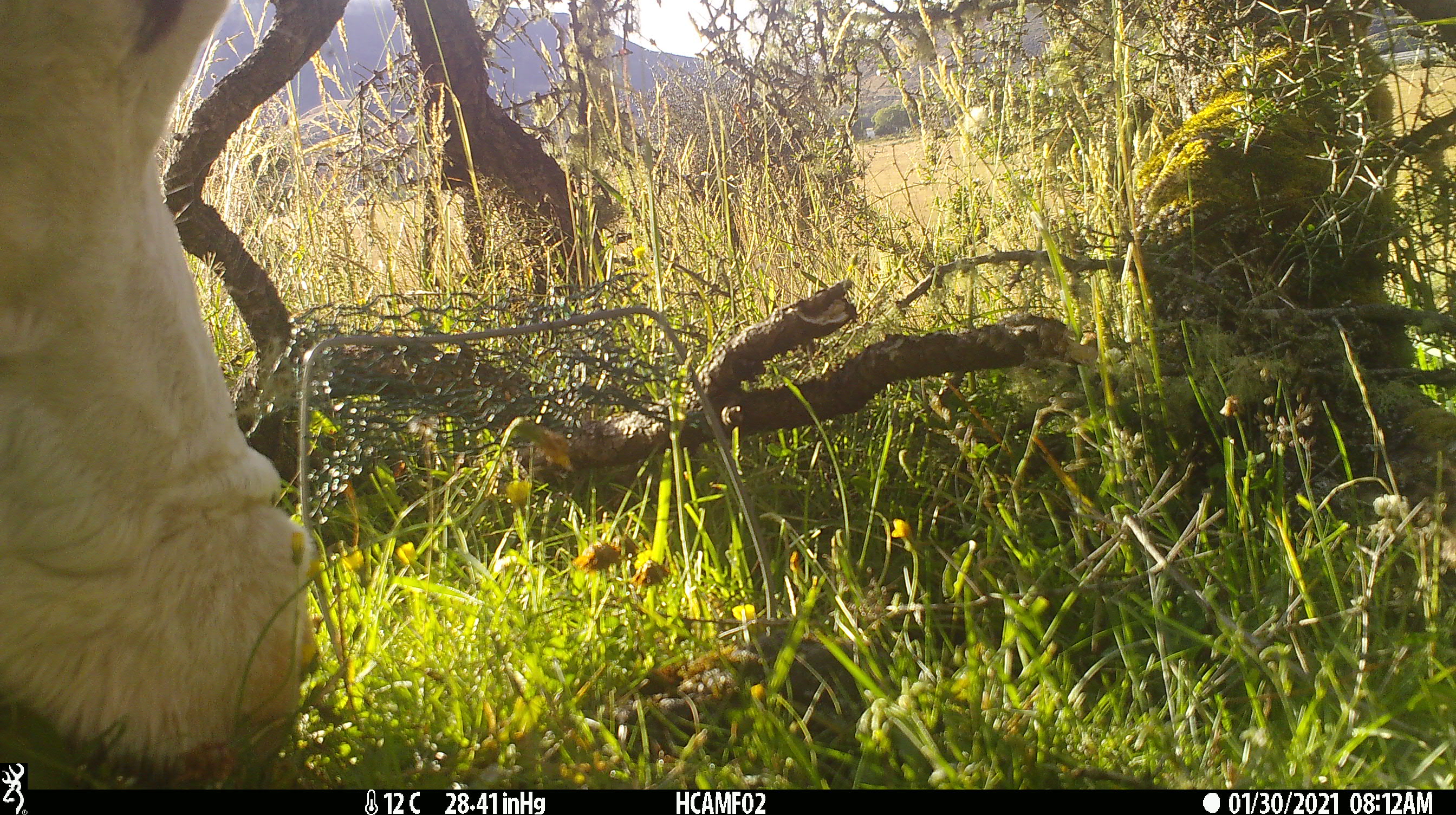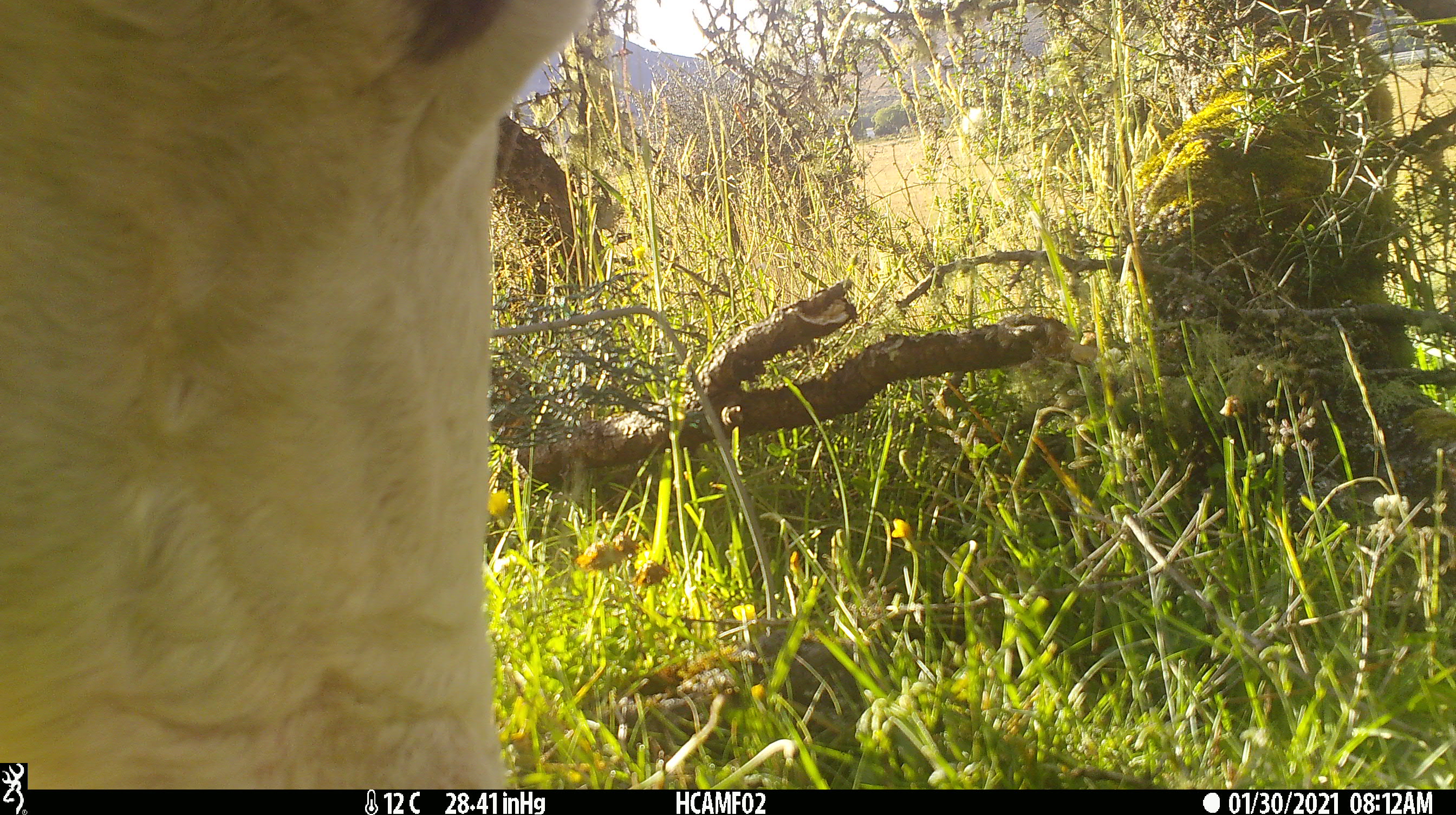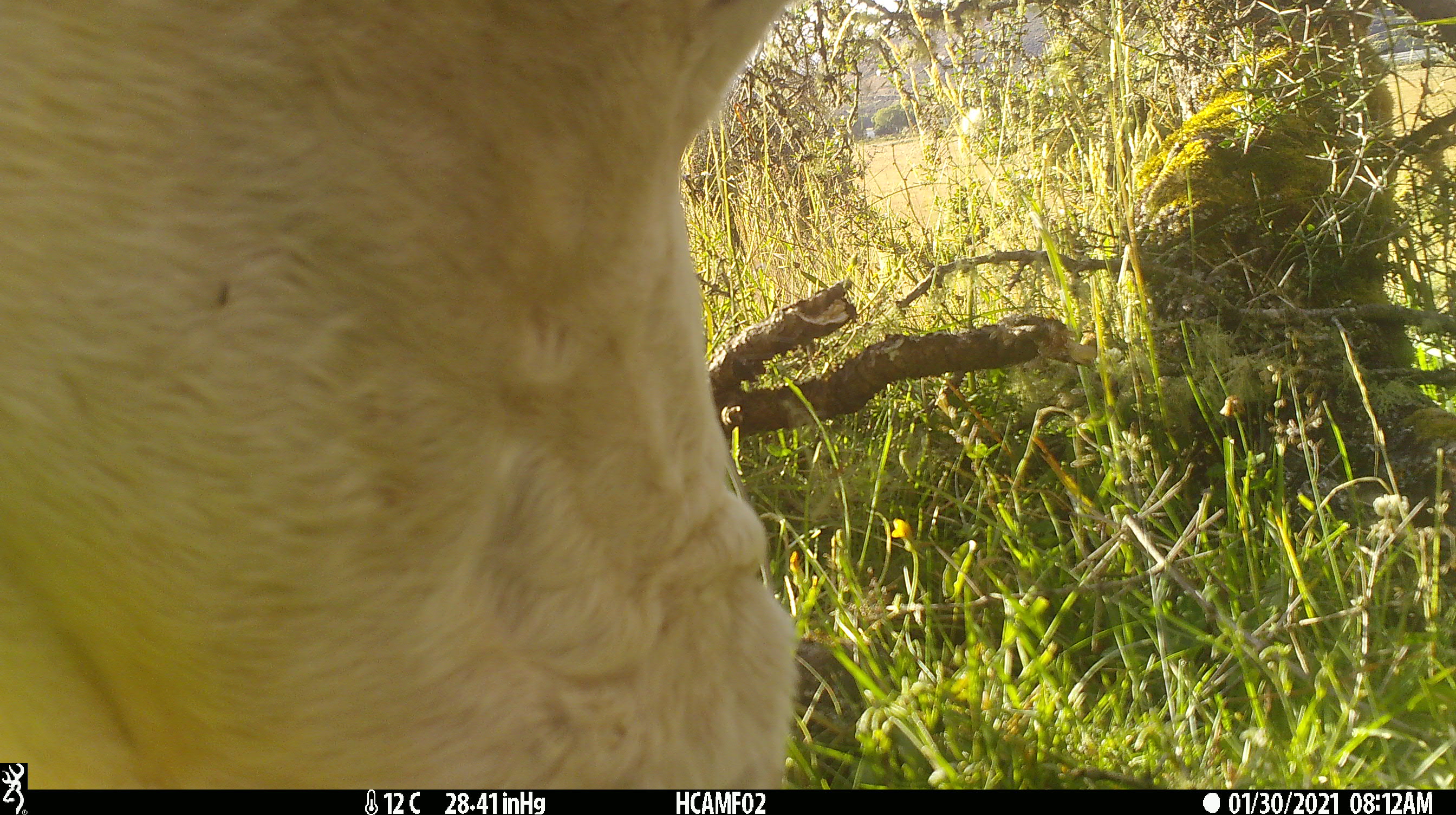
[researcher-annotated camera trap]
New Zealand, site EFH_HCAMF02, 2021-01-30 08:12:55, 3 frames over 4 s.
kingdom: Animalia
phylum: Chordata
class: Mammalia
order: Artiodactyla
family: Bovidae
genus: Bos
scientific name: Bos taurus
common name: domestic cow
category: cow